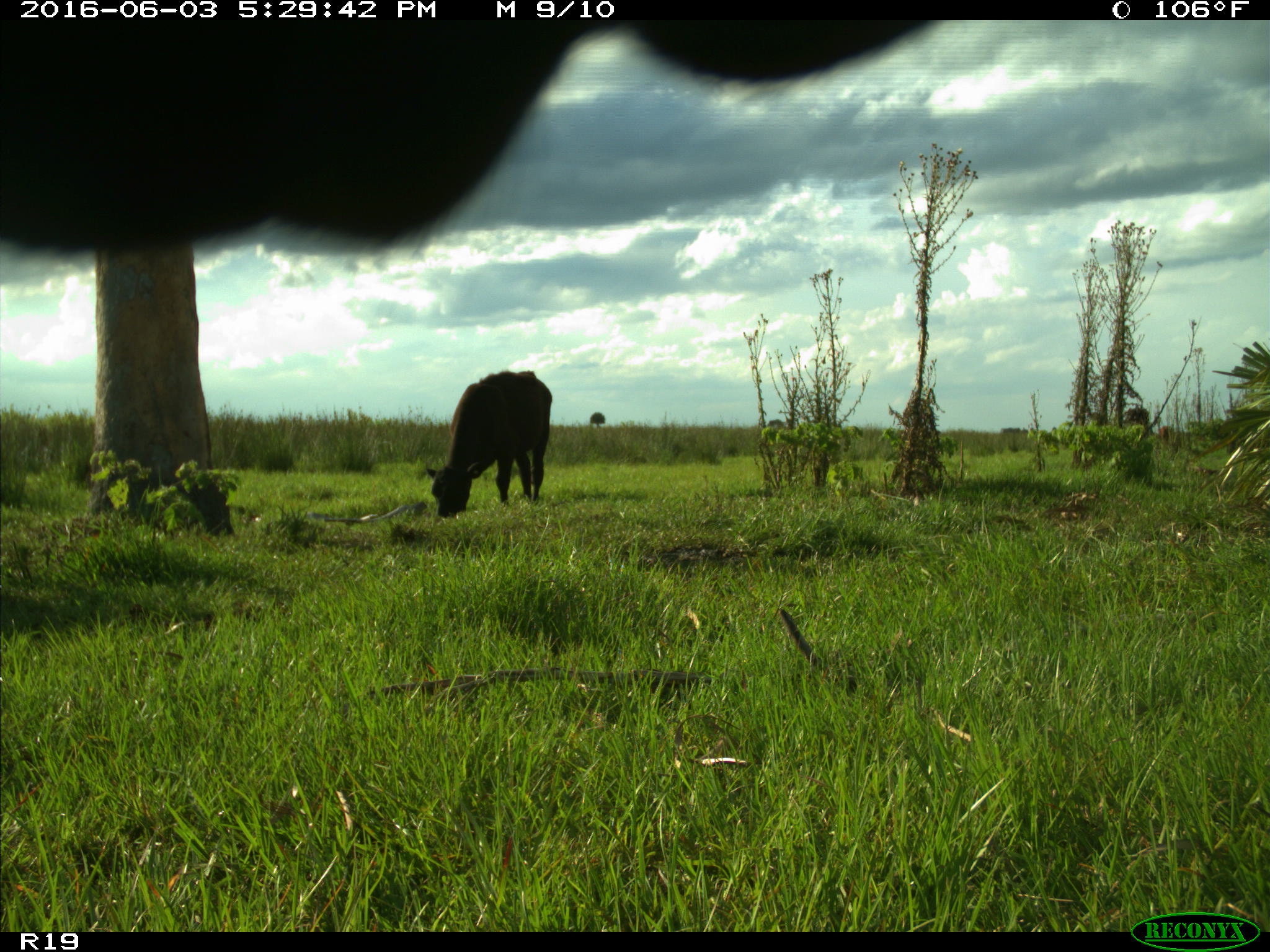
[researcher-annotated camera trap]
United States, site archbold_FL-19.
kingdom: Animalia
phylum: Chordata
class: Mammalia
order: Artiodactyla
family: Bovidae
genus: Bos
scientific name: Bos taurus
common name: domestic cow